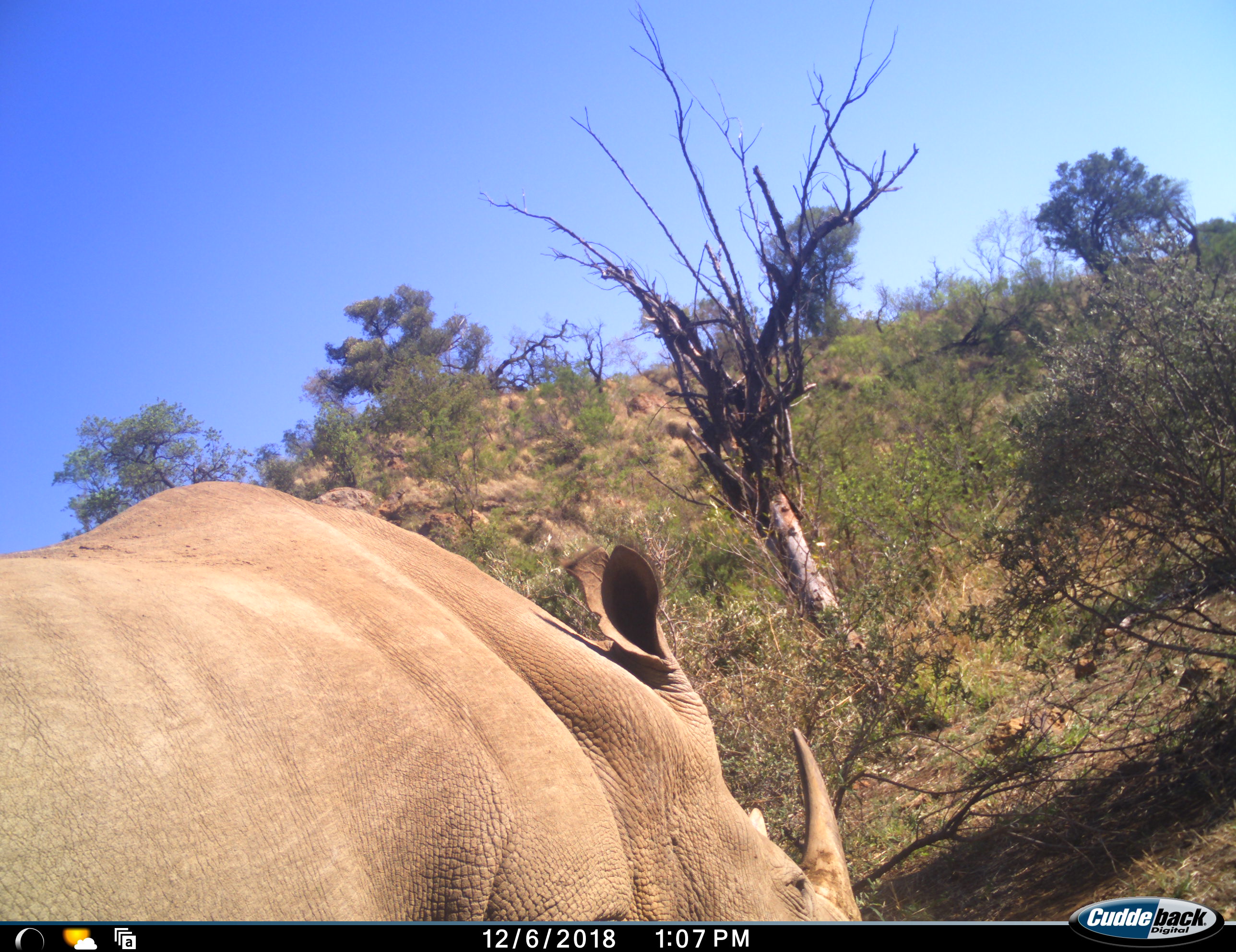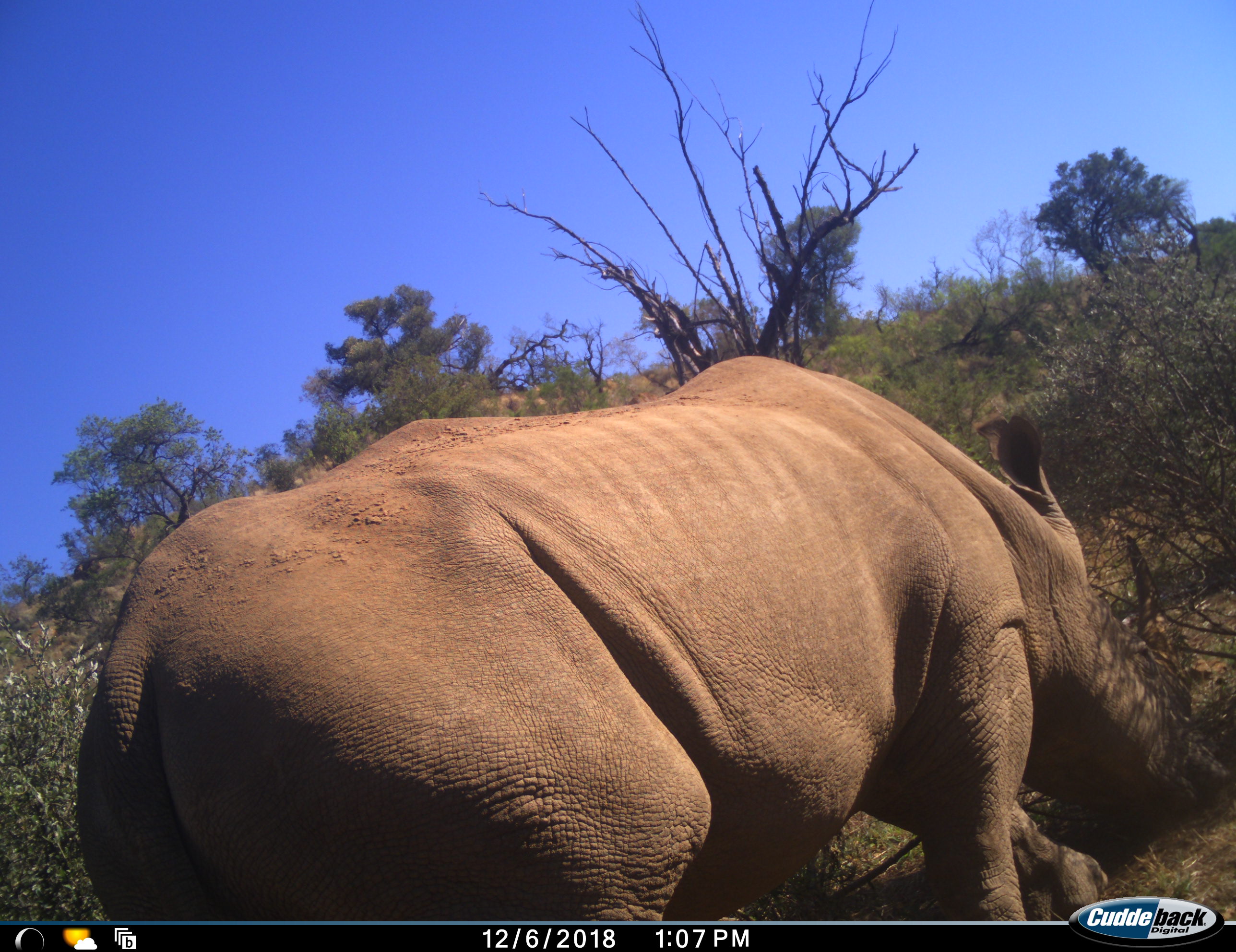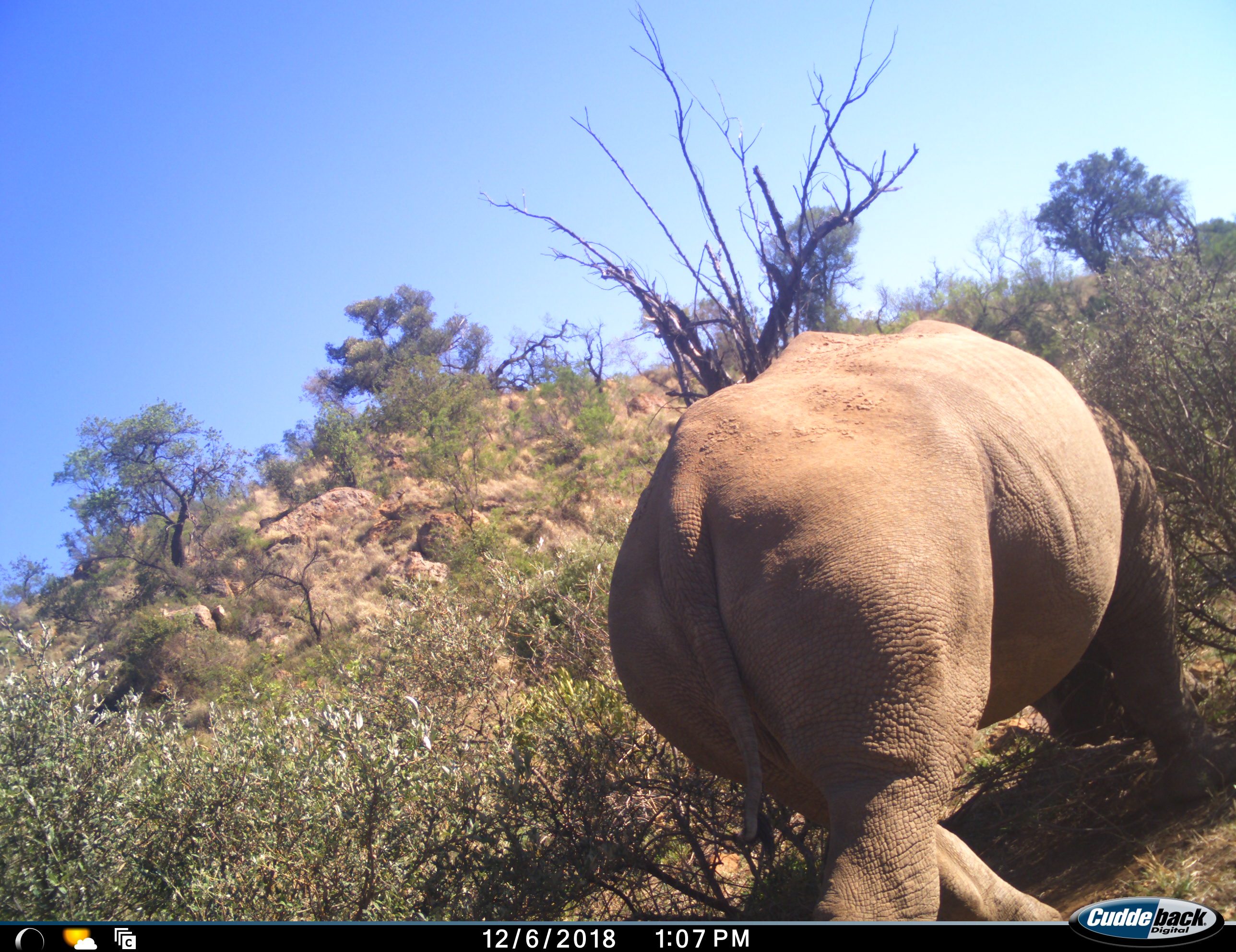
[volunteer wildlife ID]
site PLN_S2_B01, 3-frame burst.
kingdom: Animalia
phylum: Chordata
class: Mammalia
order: Perissodactyla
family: Rhinocerotidae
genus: Ceratotherium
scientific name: Ceratotherium simum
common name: white rhinoceros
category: rhinoceroswhite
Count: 1.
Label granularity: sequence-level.